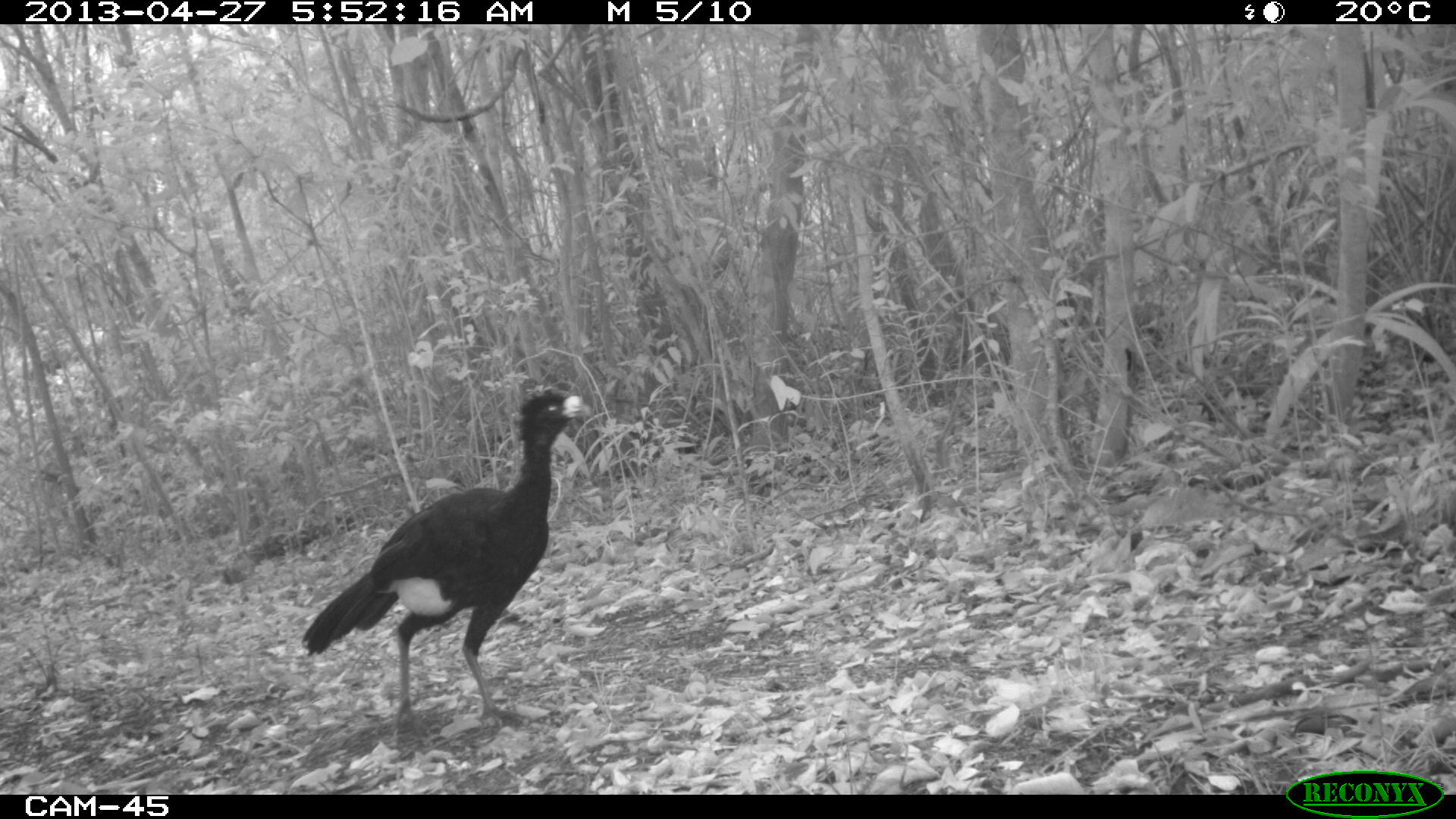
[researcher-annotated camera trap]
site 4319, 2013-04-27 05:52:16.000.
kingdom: Animalia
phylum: Chordata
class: Aves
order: Galliformes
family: Cracidae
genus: Crax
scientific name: Crax rubra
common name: great curassow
Crax rubra (great curassow), count 1, sex male.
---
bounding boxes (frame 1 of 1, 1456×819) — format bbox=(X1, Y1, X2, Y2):
crax rubra: bbox=(297, 386, 590, 741)